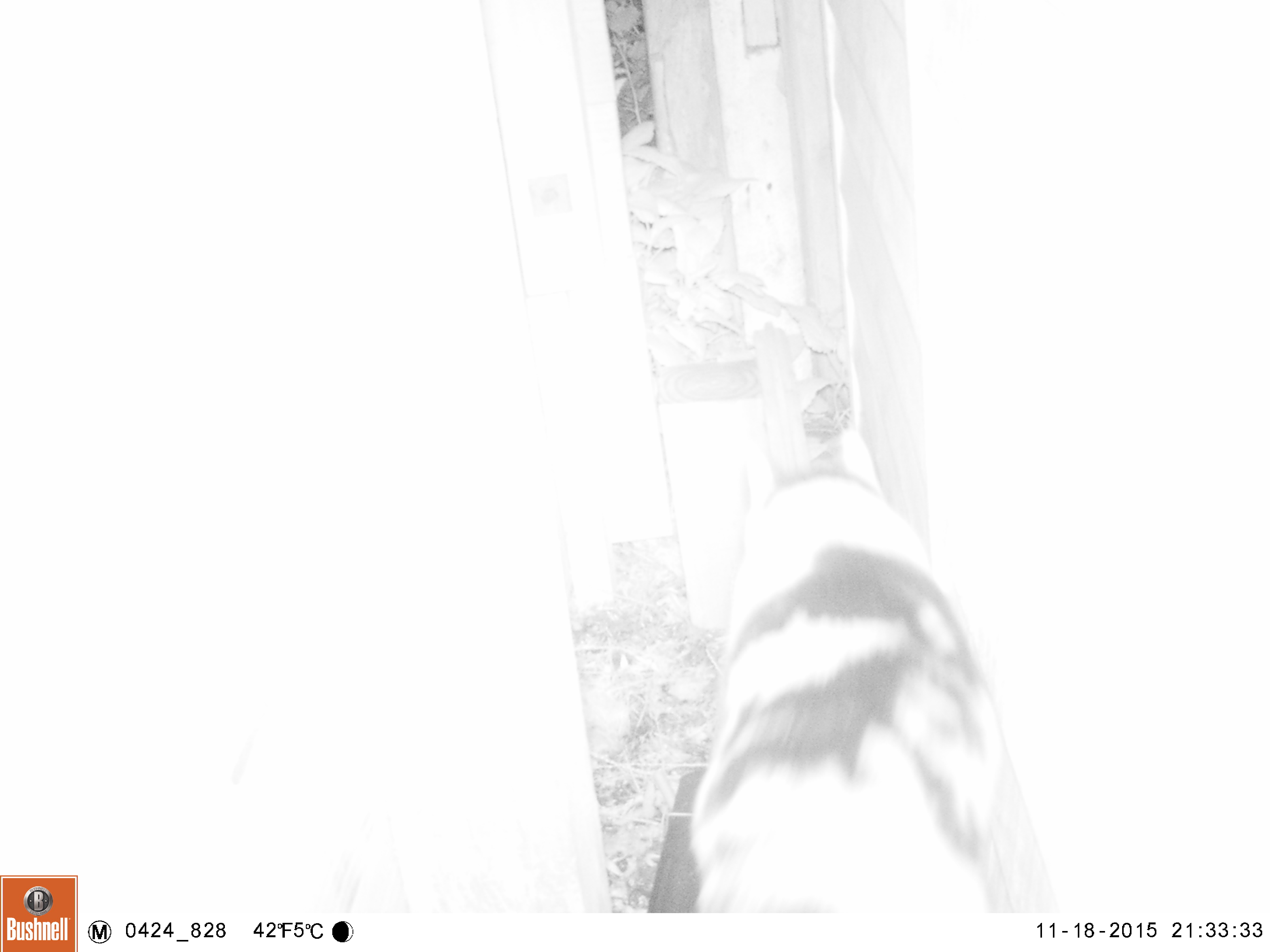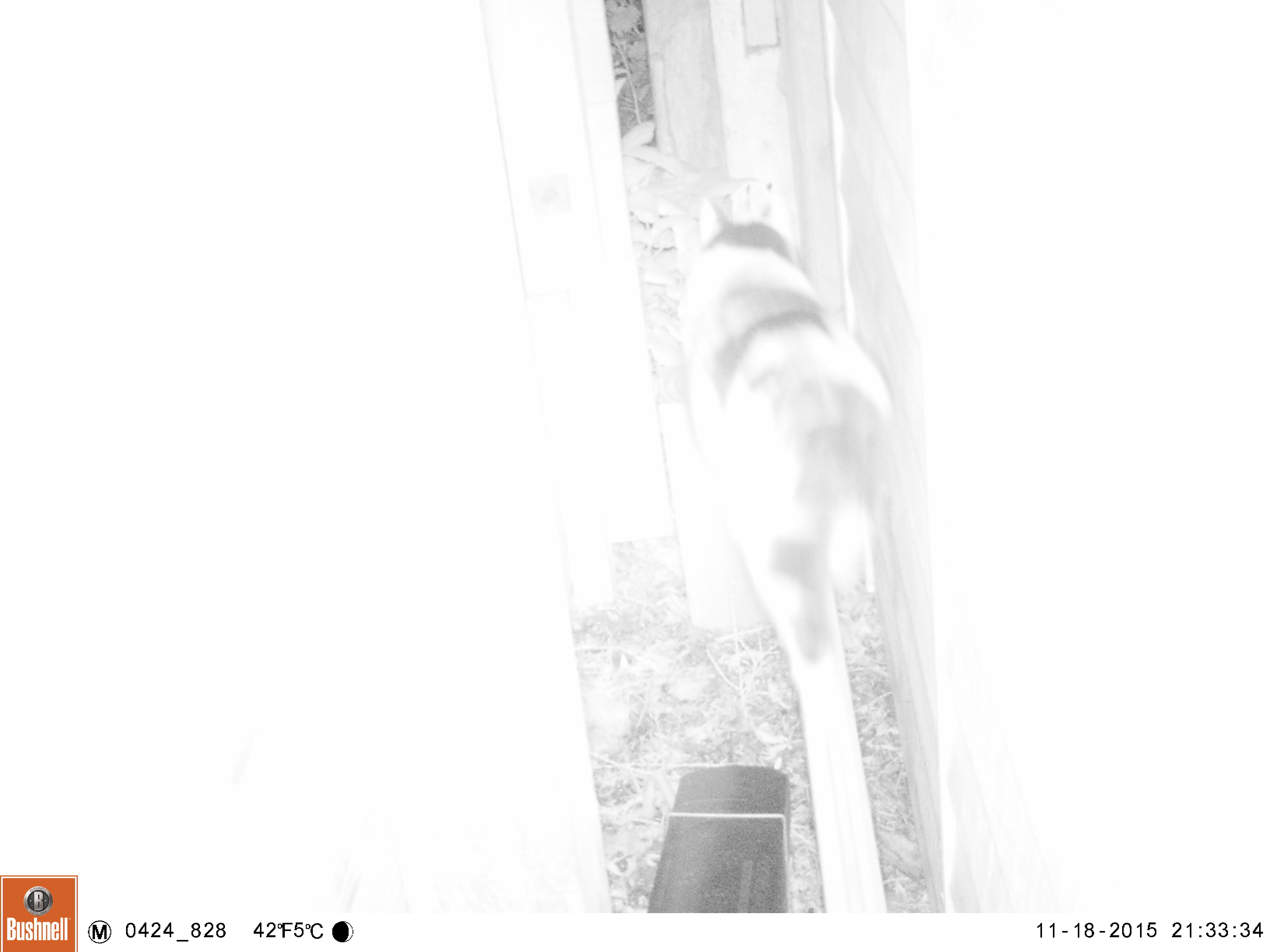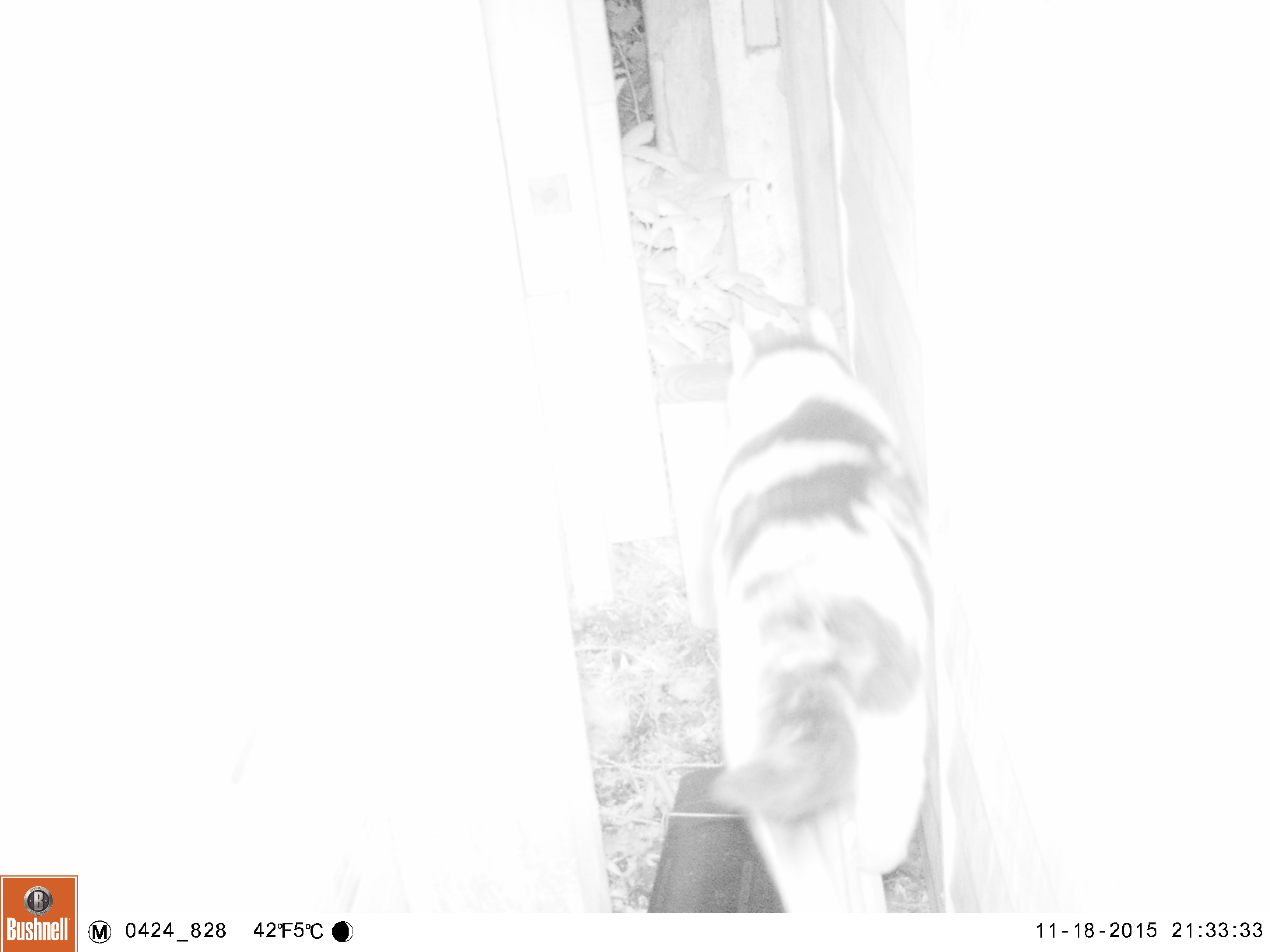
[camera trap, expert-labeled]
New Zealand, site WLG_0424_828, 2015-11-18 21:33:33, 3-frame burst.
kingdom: Animalia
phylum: Chordata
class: Mammalia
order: Carnivora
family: Felidae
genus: Felis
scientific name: Felis catus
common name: domestic cat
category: cat